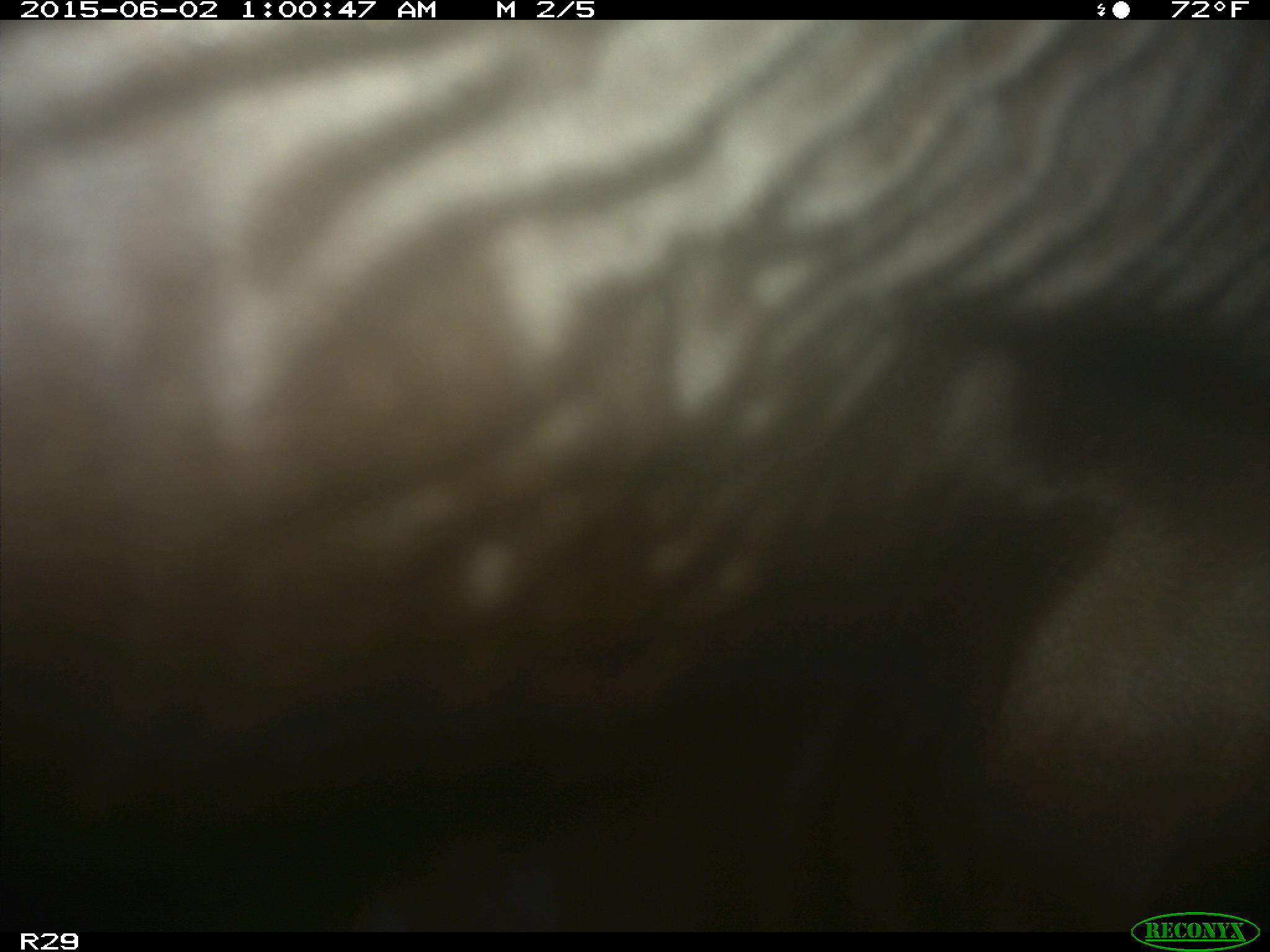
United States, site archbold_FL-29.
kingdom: Animalia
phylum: Chordata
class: Mammalia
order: Artiodactyla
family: Bovidae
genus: Bos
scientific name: Bos taurus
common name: domestic cow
Bos taurus (domestic cow).